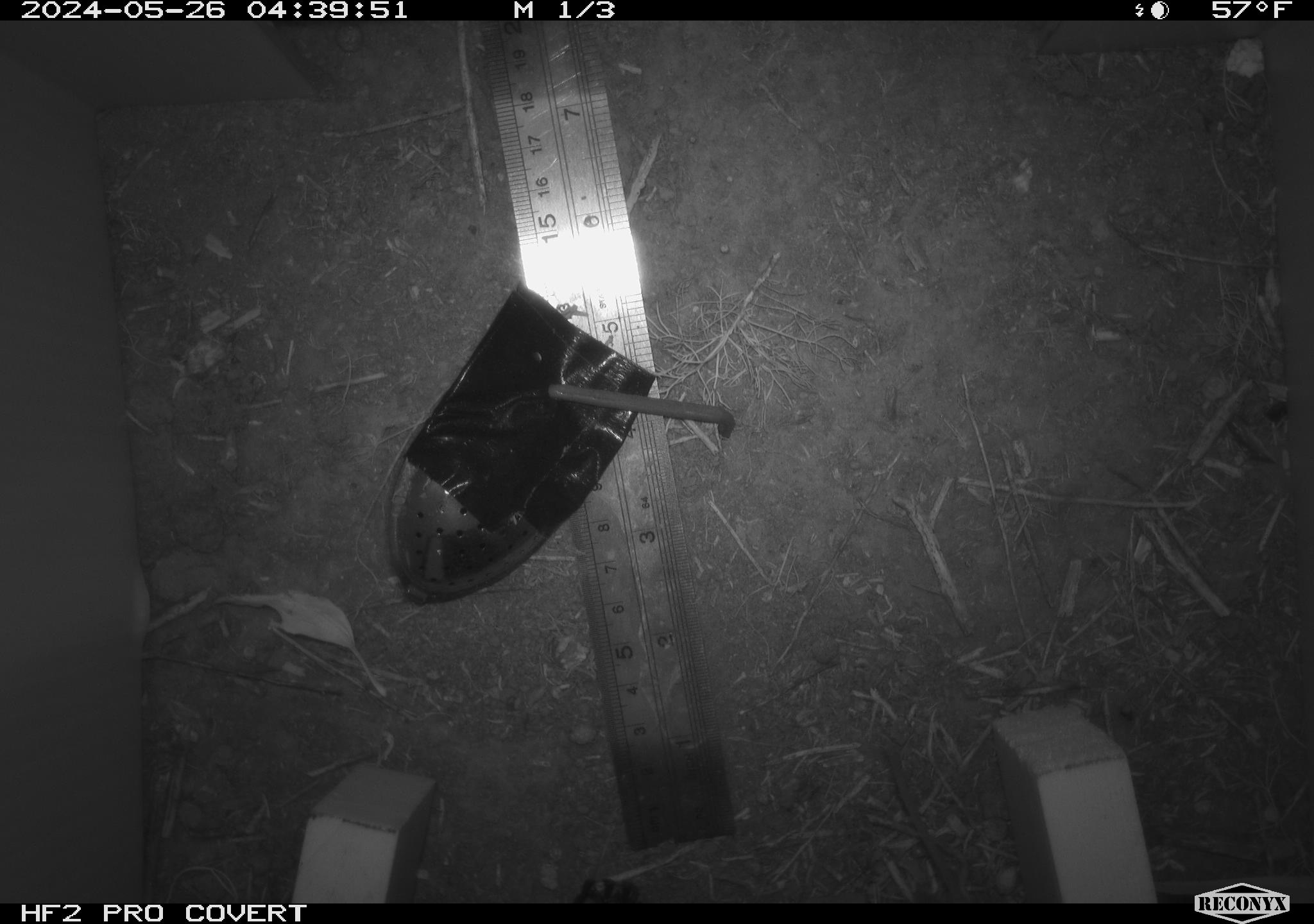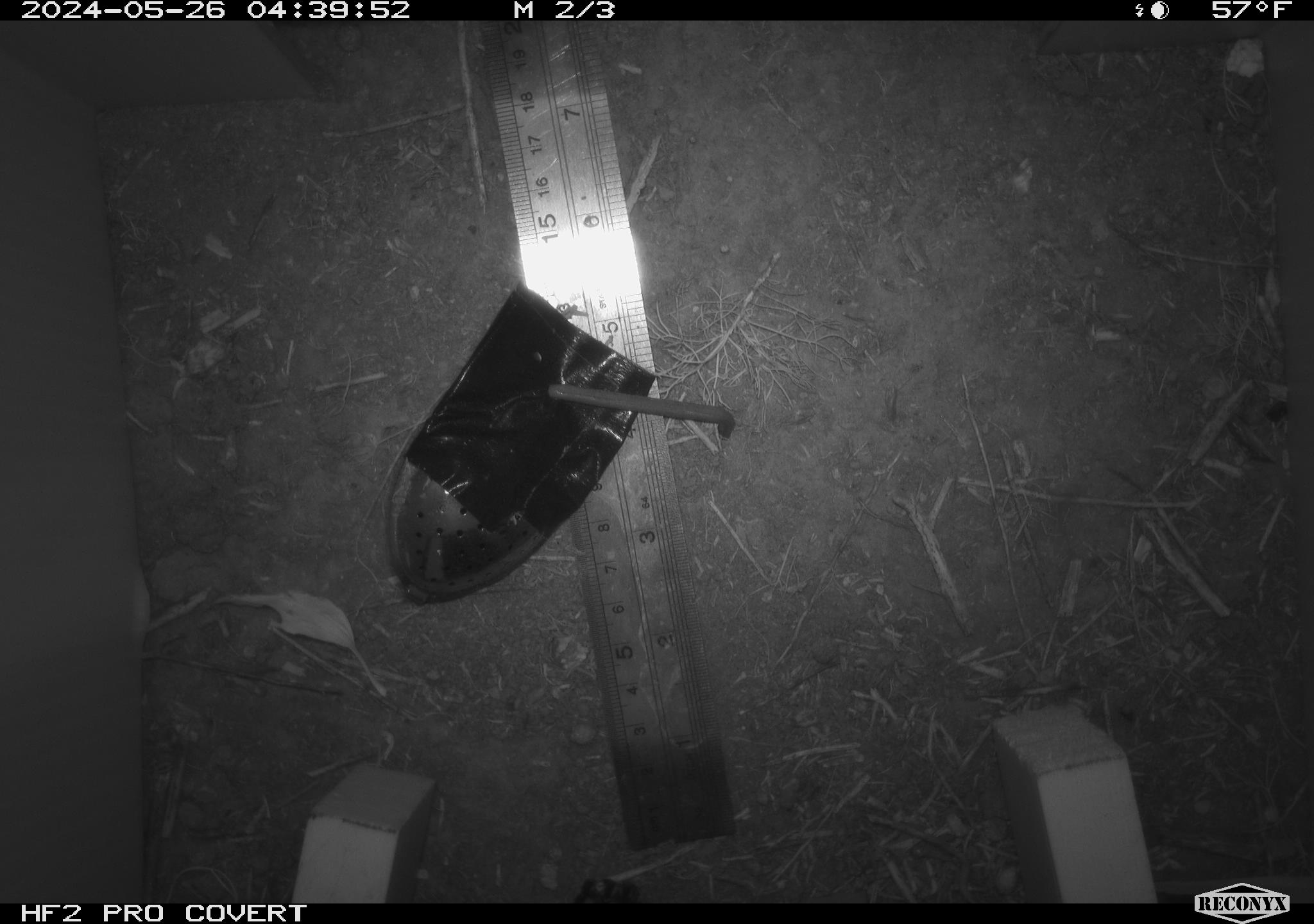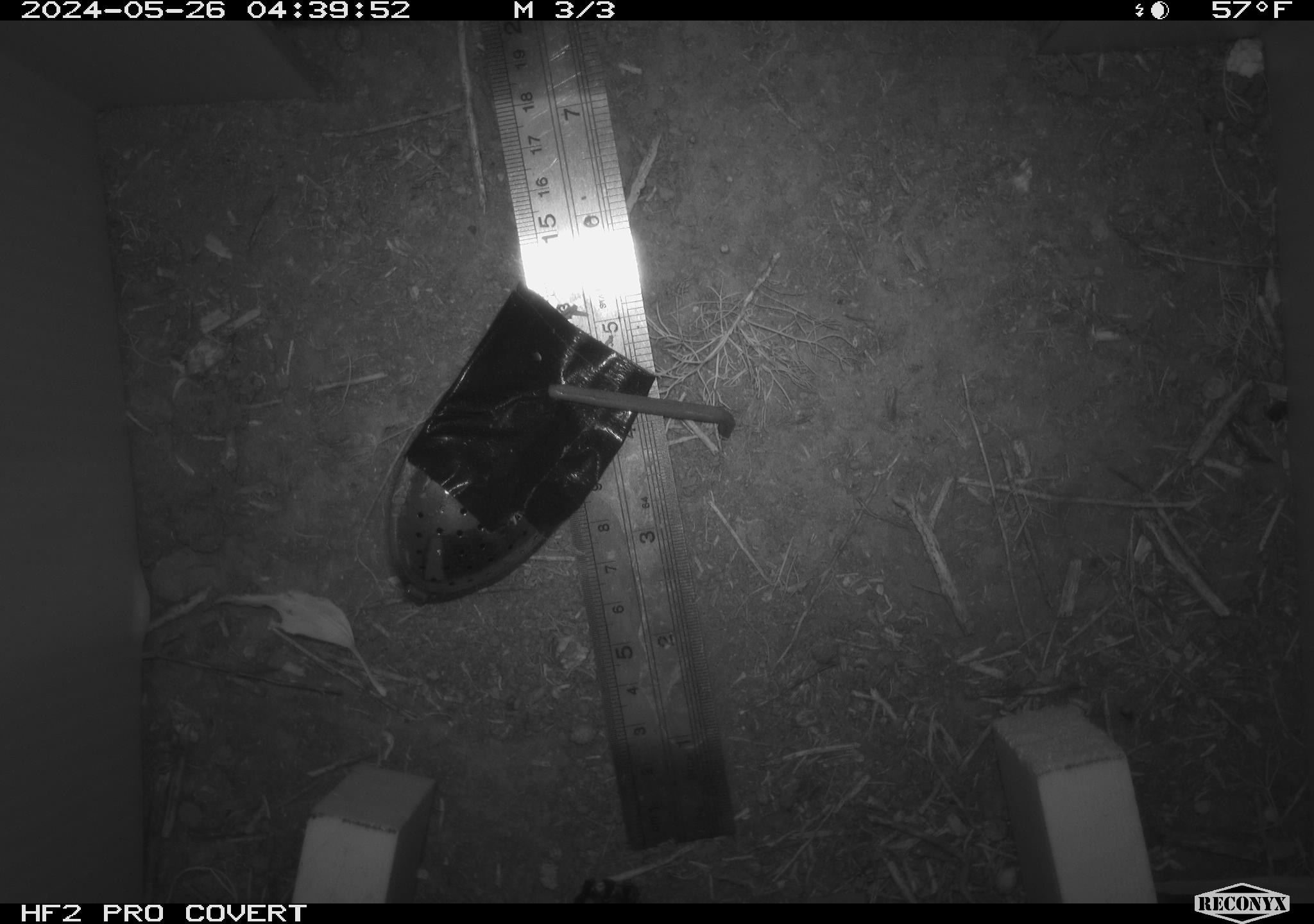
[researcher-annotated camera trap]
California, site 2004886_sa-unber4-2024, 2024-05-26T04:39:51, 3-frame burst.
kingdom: Animalia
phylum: Chordata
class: Mammalia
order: Rodentia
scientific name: Rodentia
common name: mouse species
Mouse species (Rodentia).